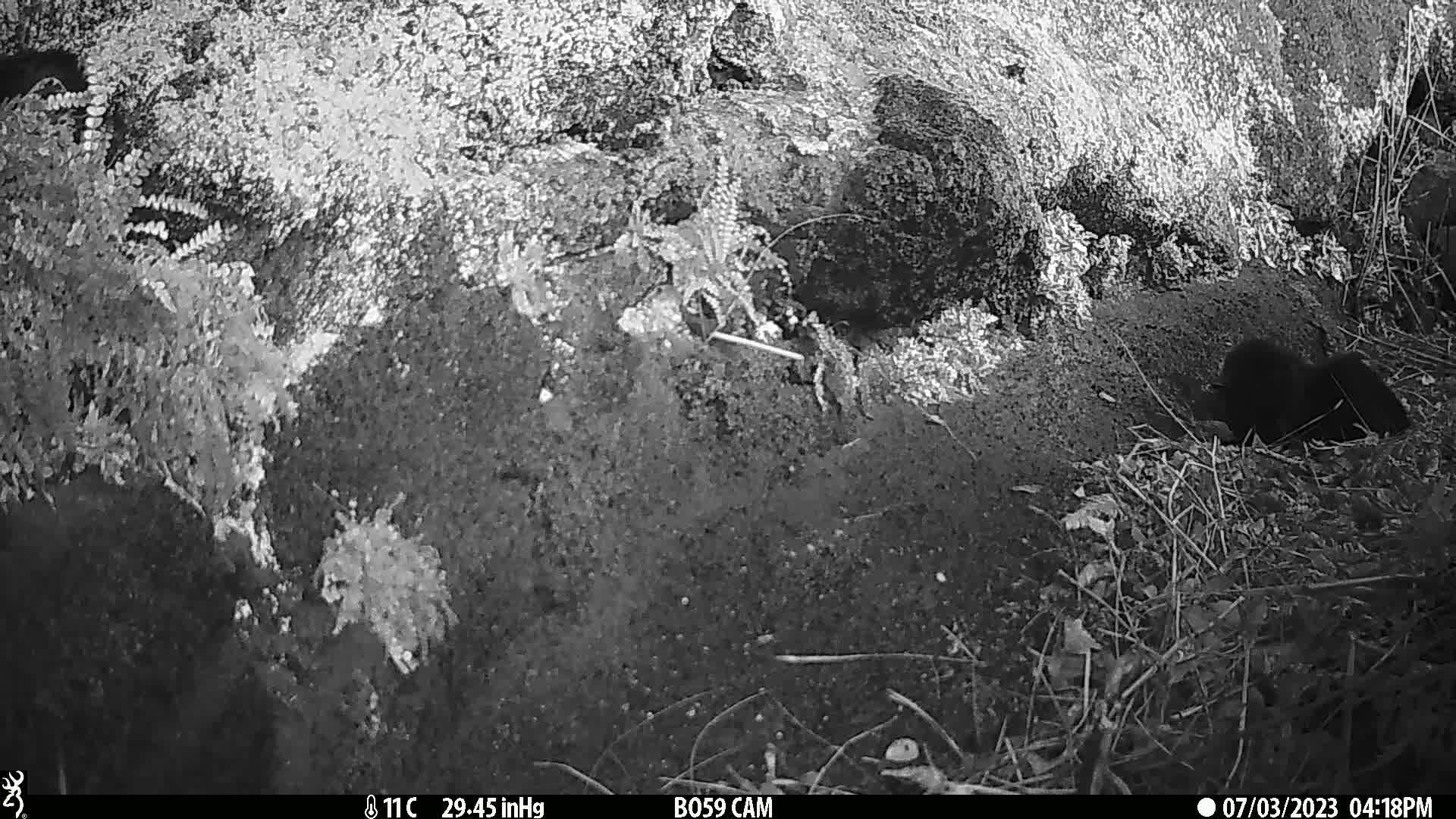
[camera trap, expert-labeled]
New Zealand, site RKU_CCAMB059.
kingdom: Animalia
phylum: Chordata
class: Mammalia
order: Carnivora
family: Felidae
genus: Felis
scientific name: Felis catus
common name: domestic cat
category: cat